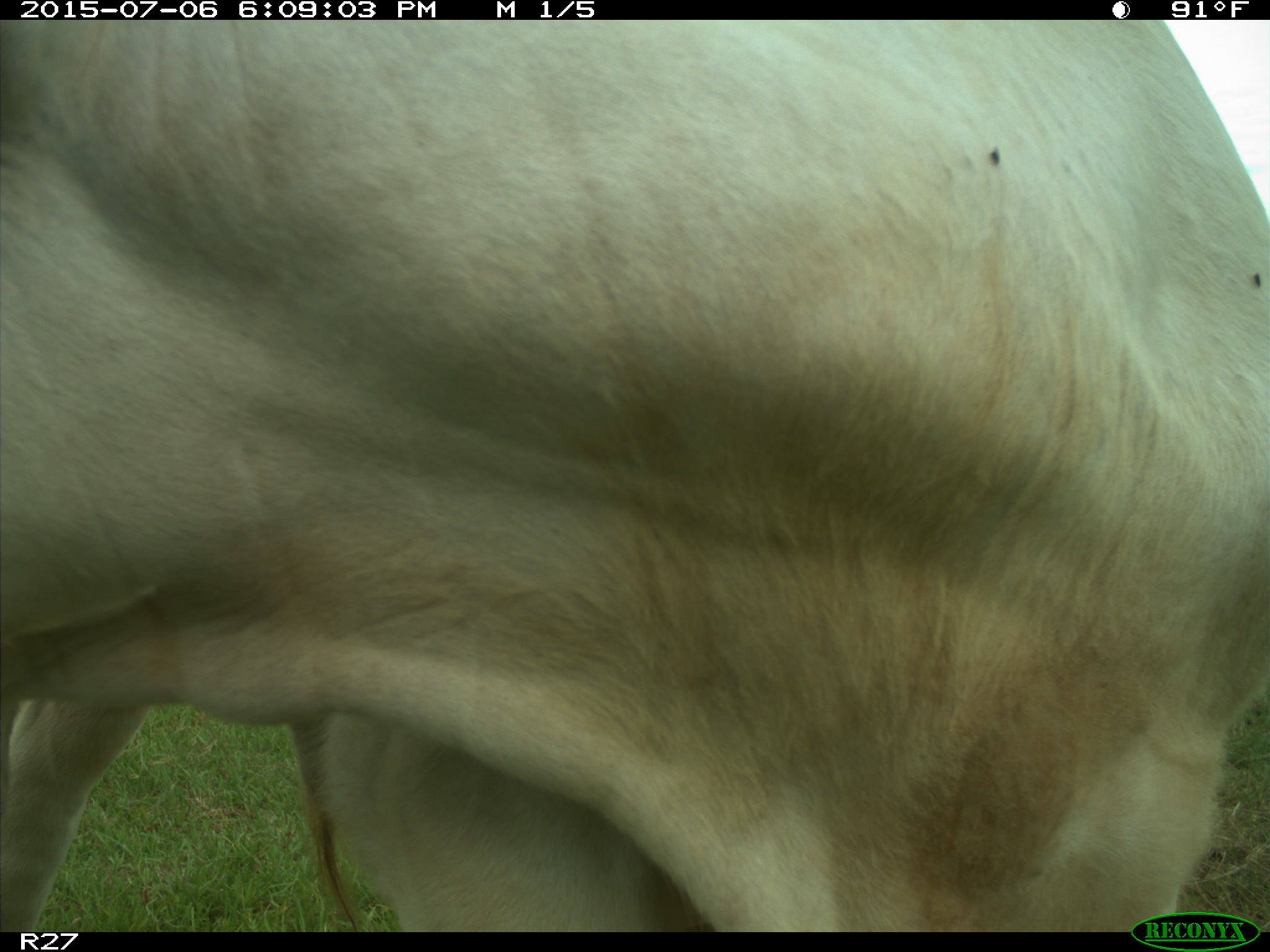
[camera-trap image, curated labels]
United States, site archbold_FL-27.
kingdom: Animalia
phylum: Chordata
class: Mammalia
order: Artiodactyla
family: Bovidae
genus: Bos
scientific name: Bos taurus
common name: domestic cow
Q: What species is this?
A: Bos taurus (domestic cow).